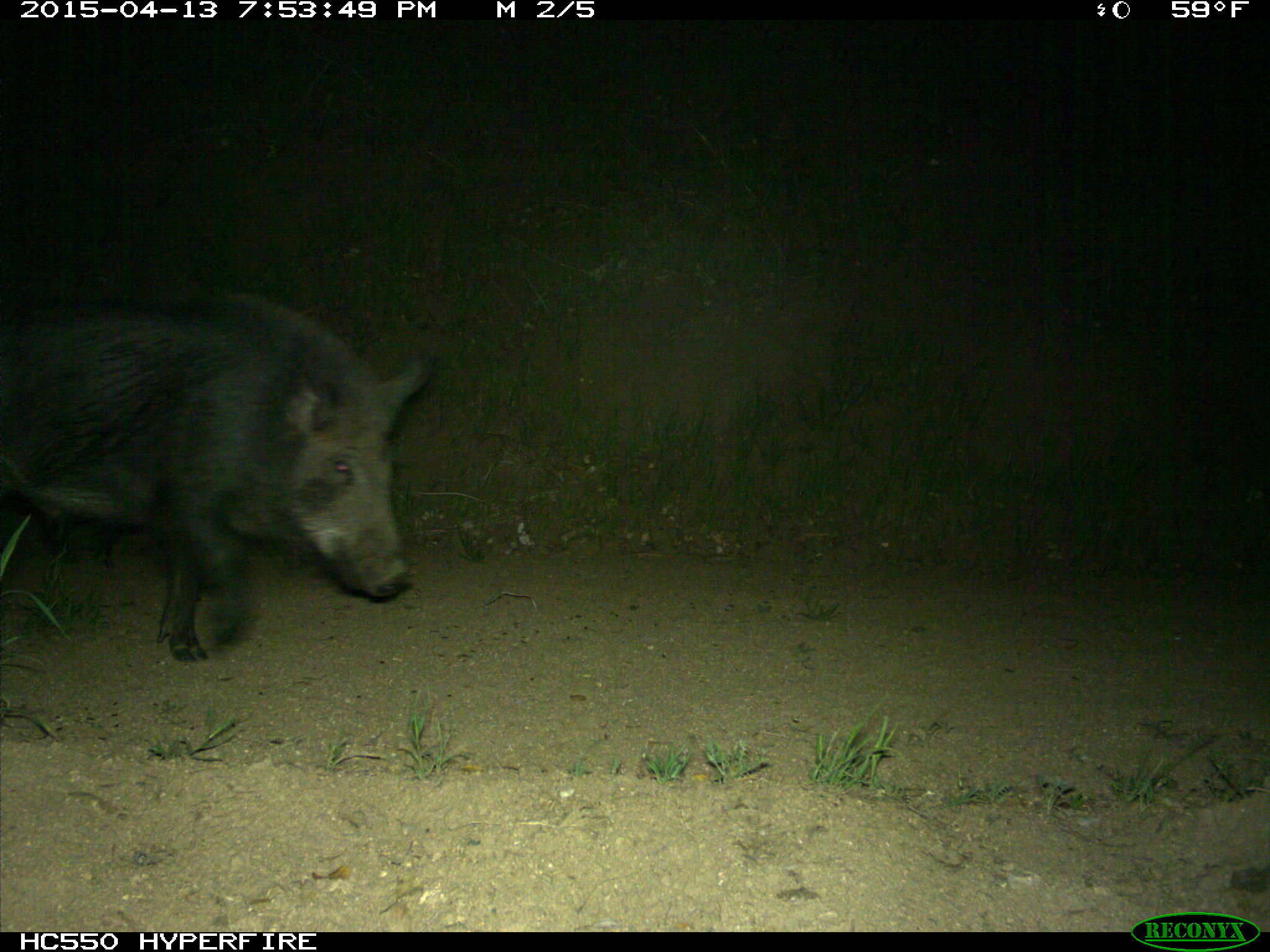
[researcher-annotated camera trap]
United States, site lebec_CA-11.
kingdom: Animalia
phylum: Chordata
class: Mammalia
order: Artiodactyla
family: Suidae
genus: Sus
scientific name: Sus scrofa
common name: wild boar